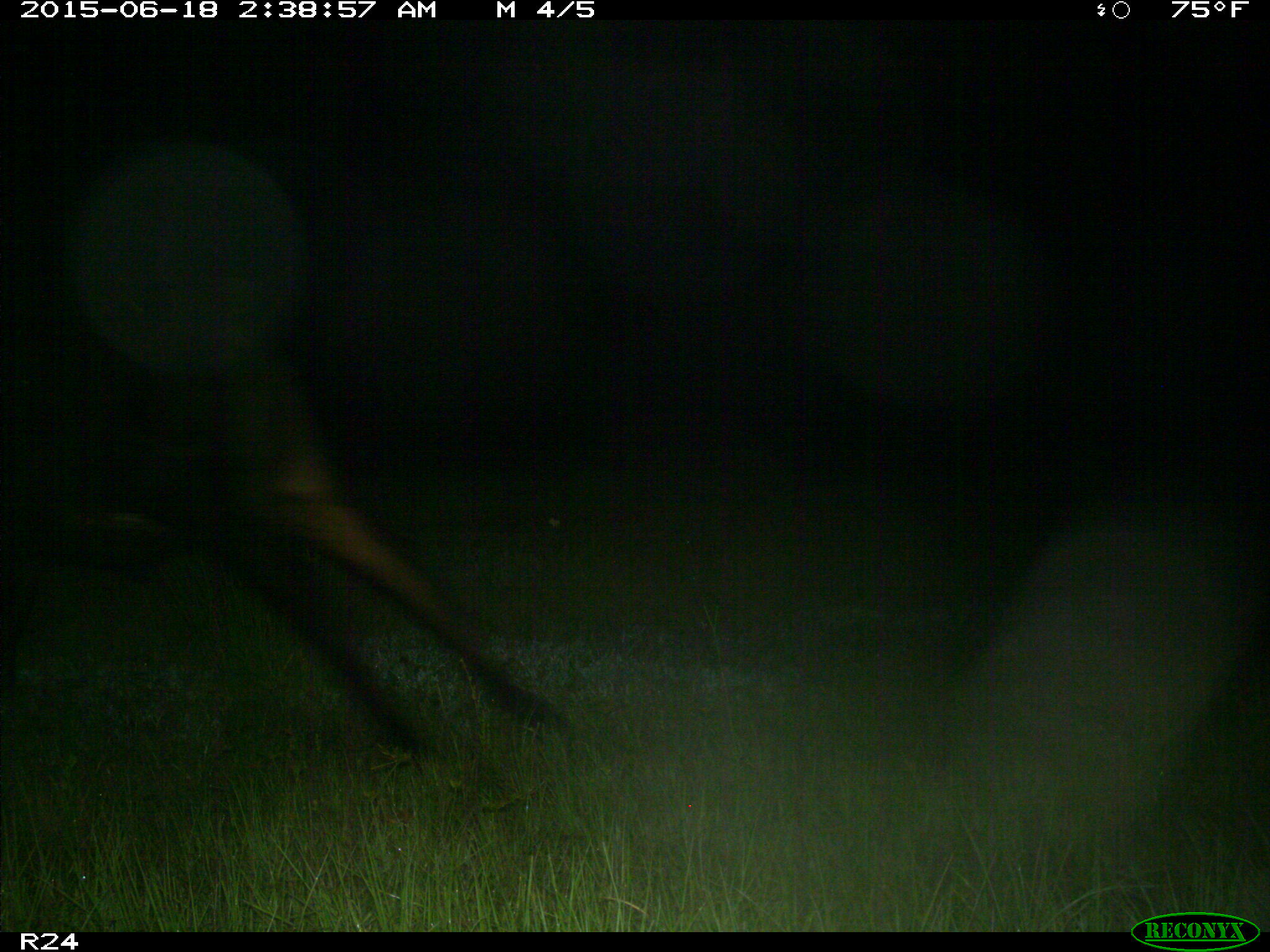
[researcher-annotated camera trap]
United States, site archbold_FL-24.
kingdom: Animalia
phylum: Chordata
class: Mammalia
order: Artiodactyla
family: Bovidae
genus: Bos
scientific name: Bos taurus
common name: domestic cow